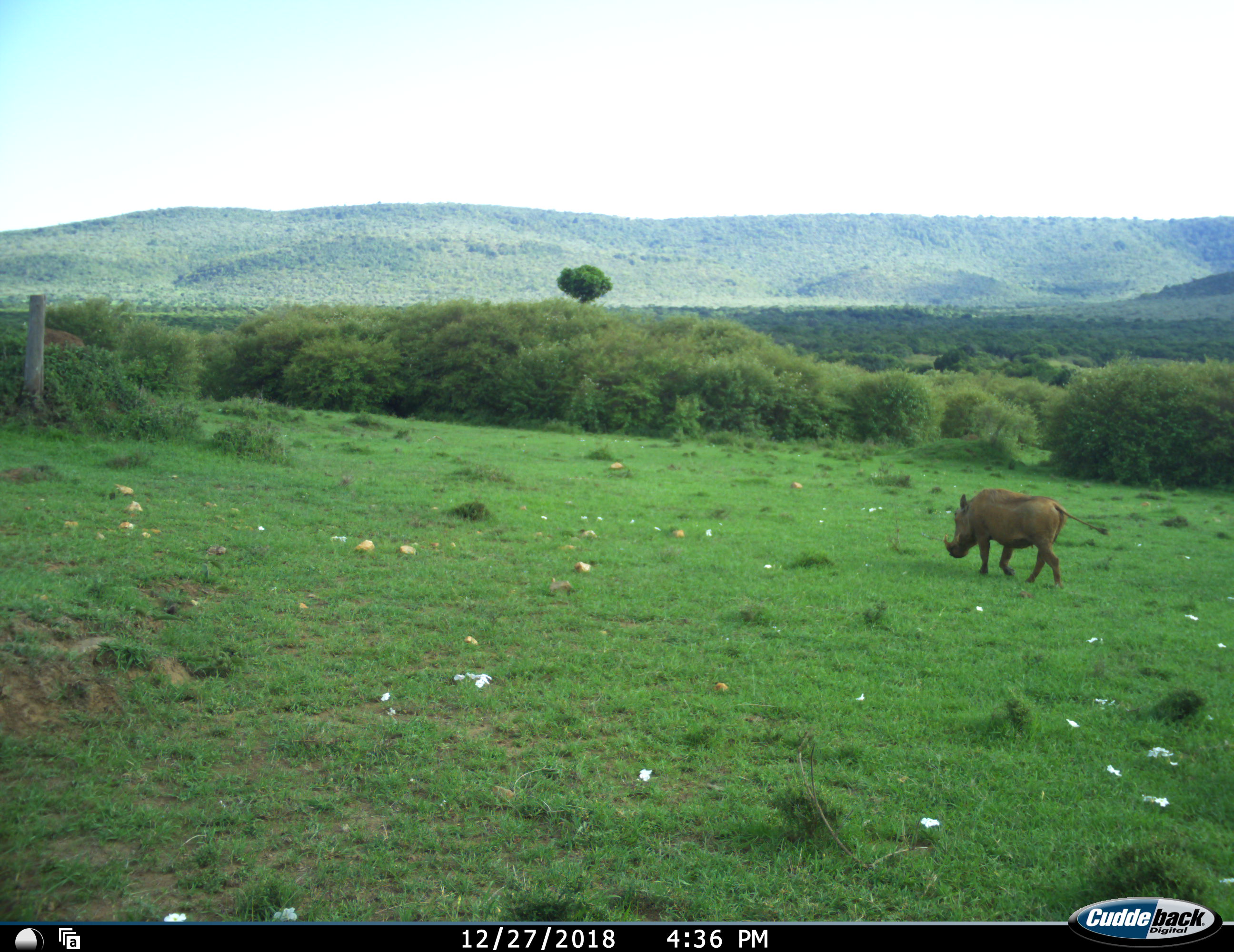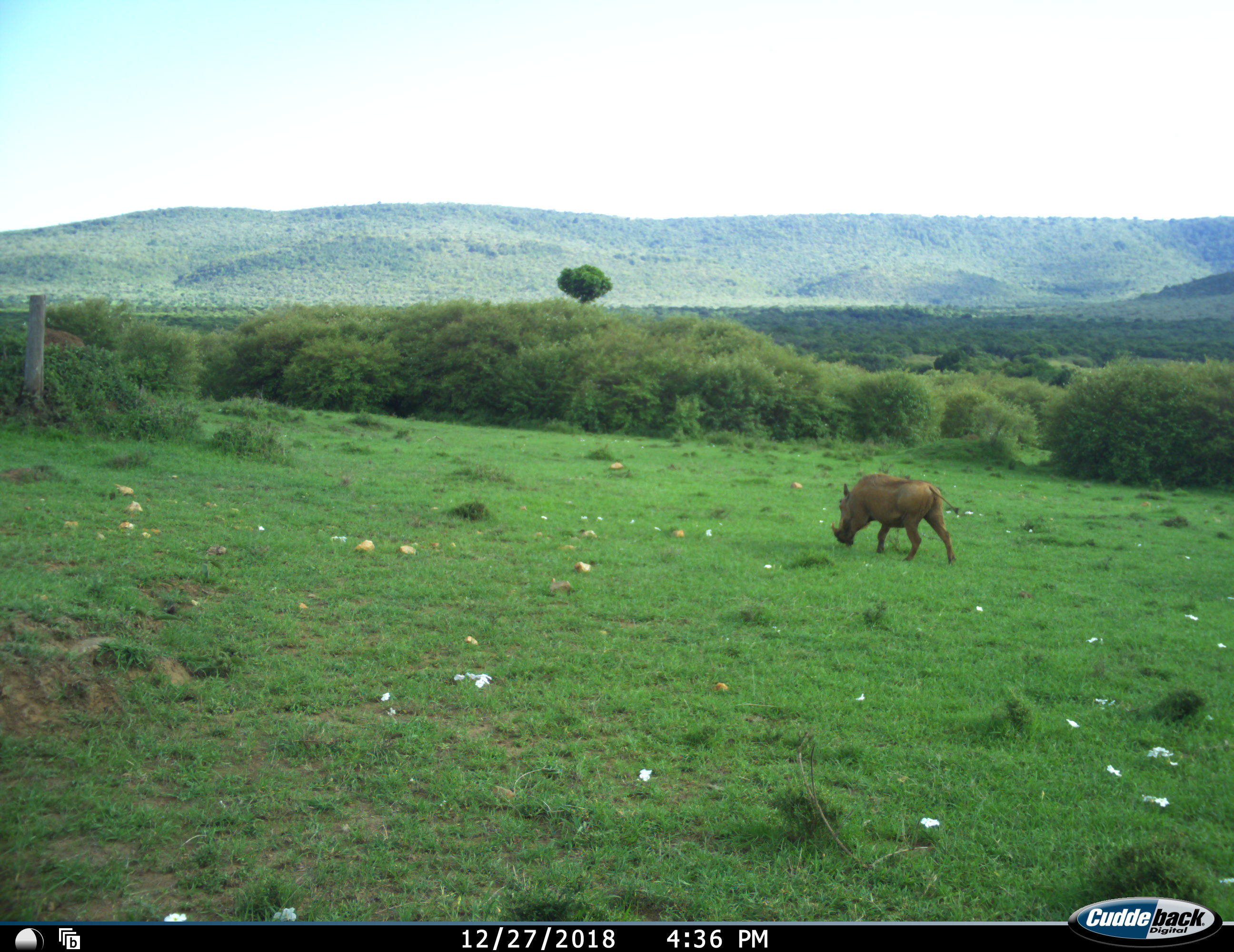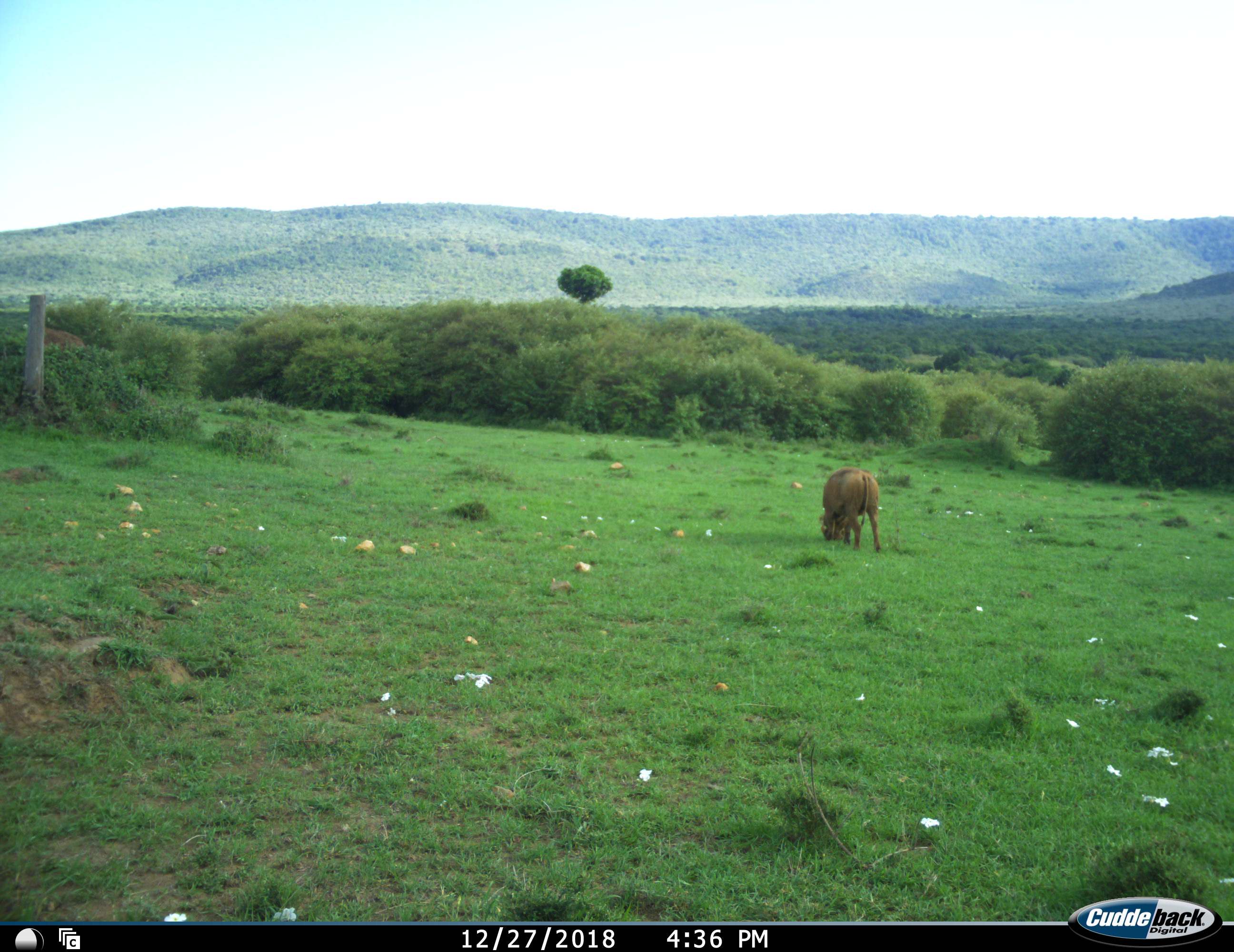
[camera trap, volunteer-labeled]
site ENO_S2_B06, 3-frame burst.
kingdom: Animalia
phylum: Chordata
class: Mammalia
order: Artiodactyla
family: Suidae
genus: Phacochoerus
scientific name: Phacochoerus africanus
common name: warthog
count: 1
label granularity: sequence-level